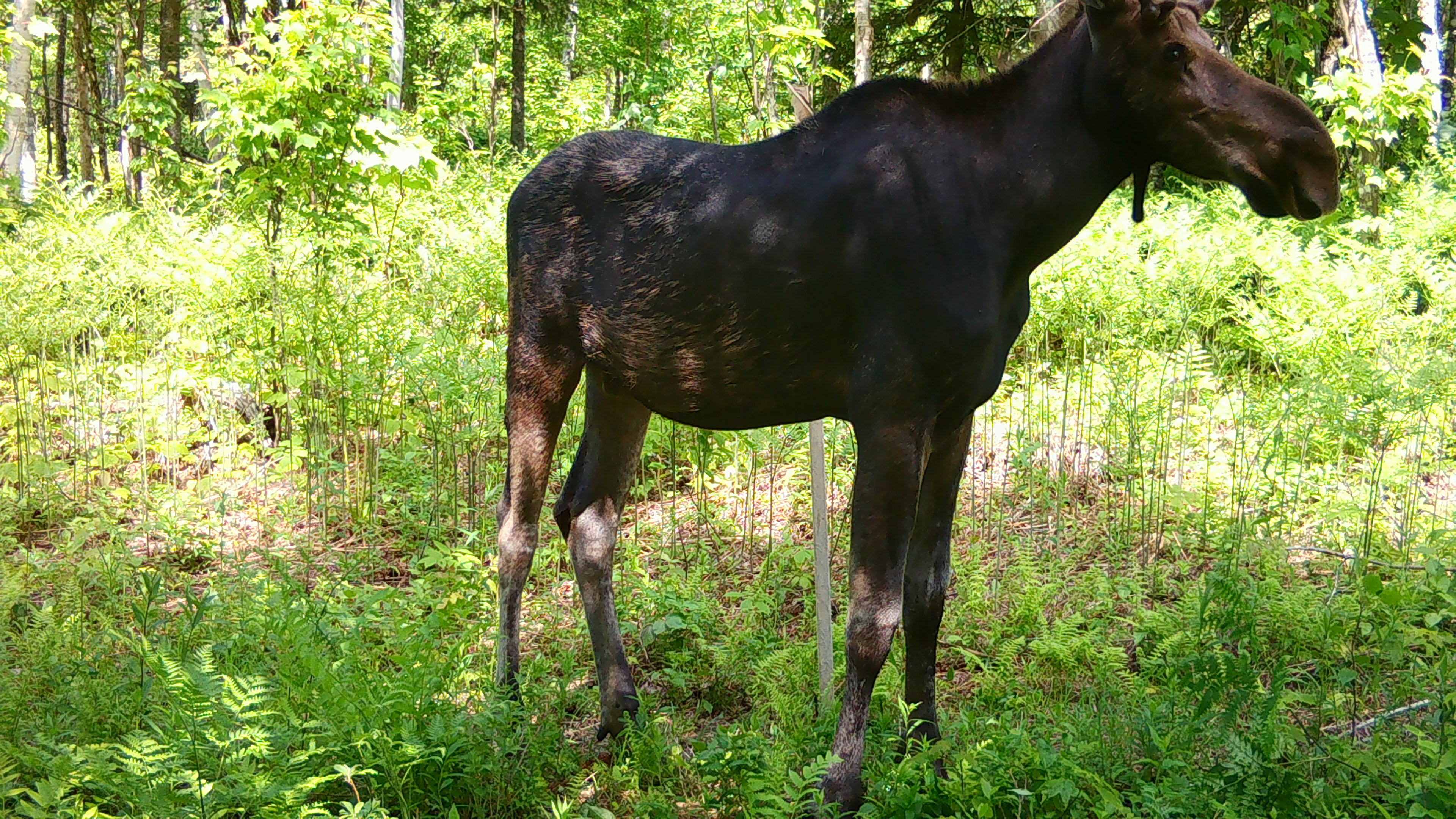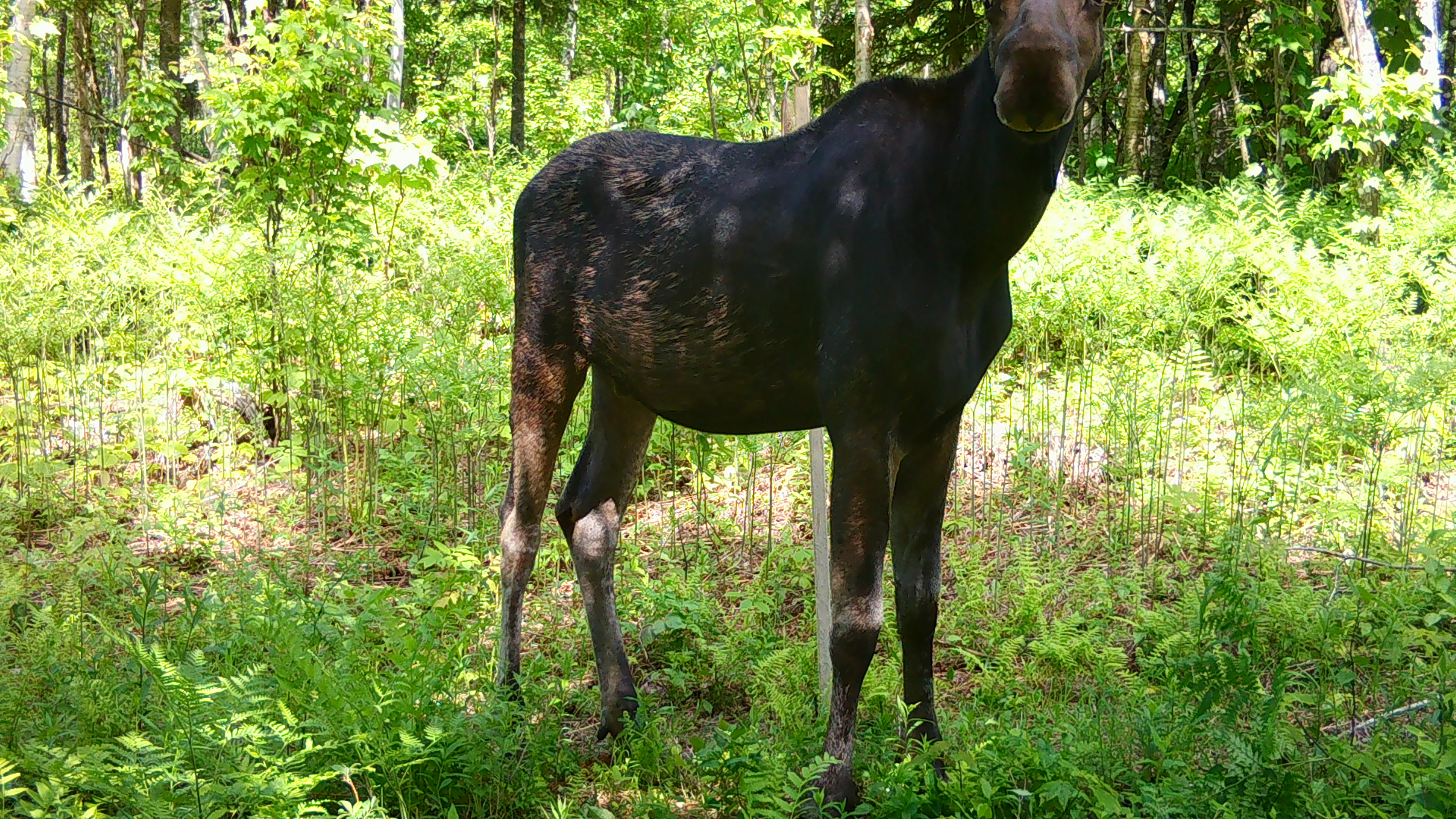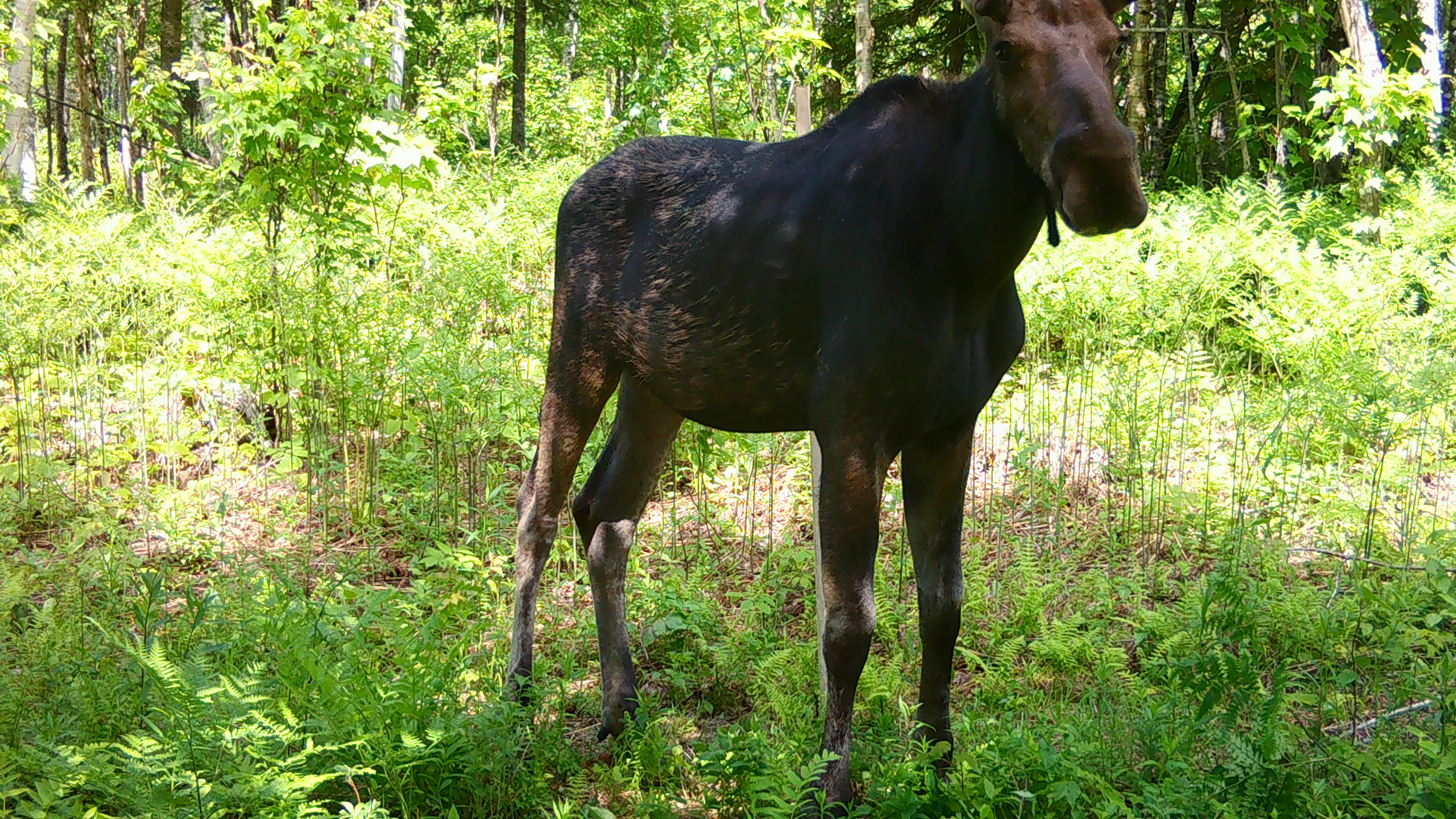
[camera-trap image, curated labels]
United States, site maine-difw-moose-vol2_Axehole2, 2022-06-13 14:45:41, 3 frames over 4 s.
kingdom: Animalia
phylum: Chordata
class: Mammalia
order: Artiodactyla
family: Cervidae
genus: Alces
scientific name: Alces alces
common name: moose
Moose (Alces alces).